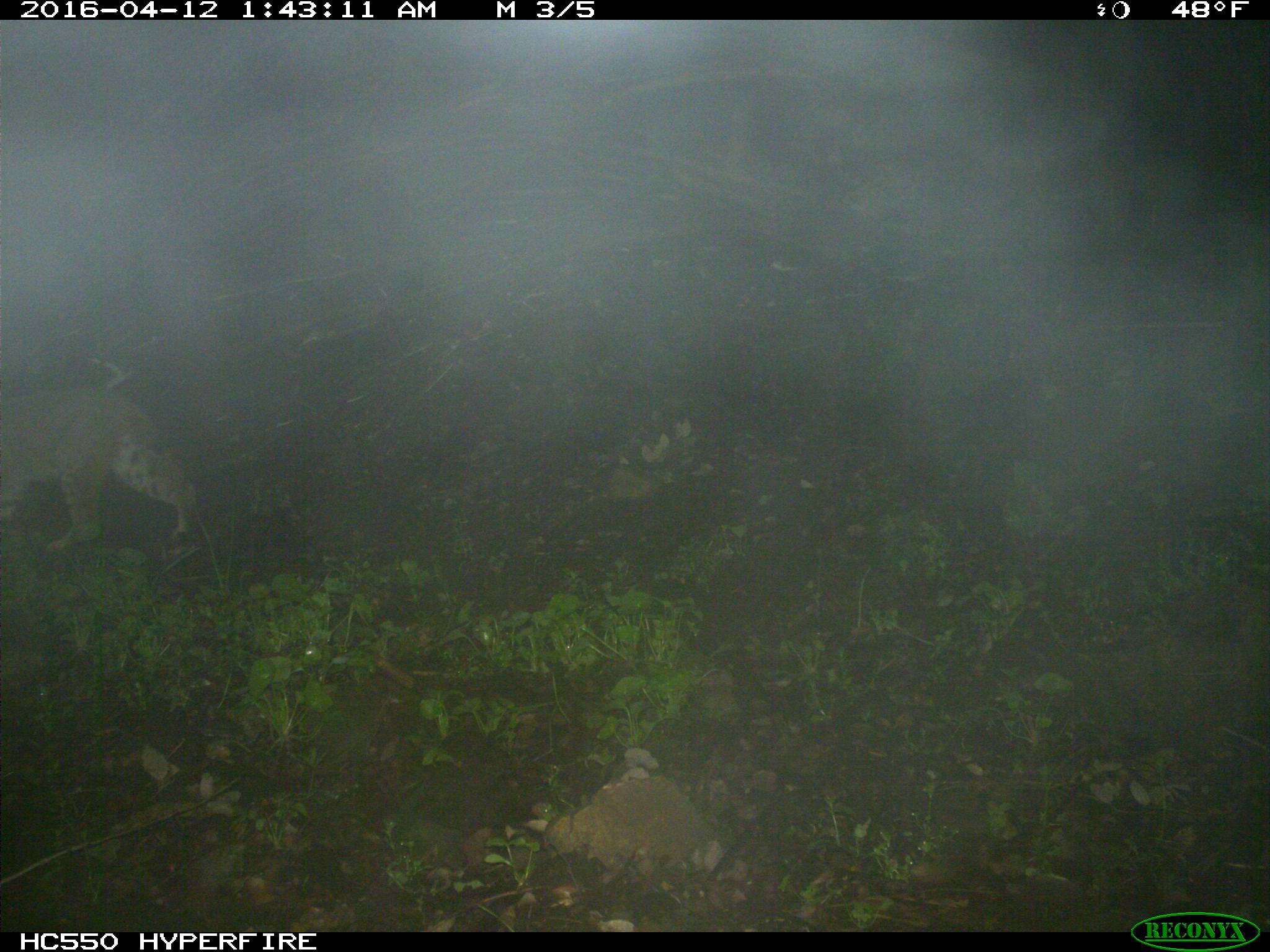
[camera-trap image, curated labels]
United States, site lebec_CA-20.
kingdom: Animalia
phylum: Chordata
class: Mammalia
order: Carnivora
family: Felidae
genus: Lynx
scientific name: Lynx rufus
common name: bobcat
Lynx rufus (bobcat).